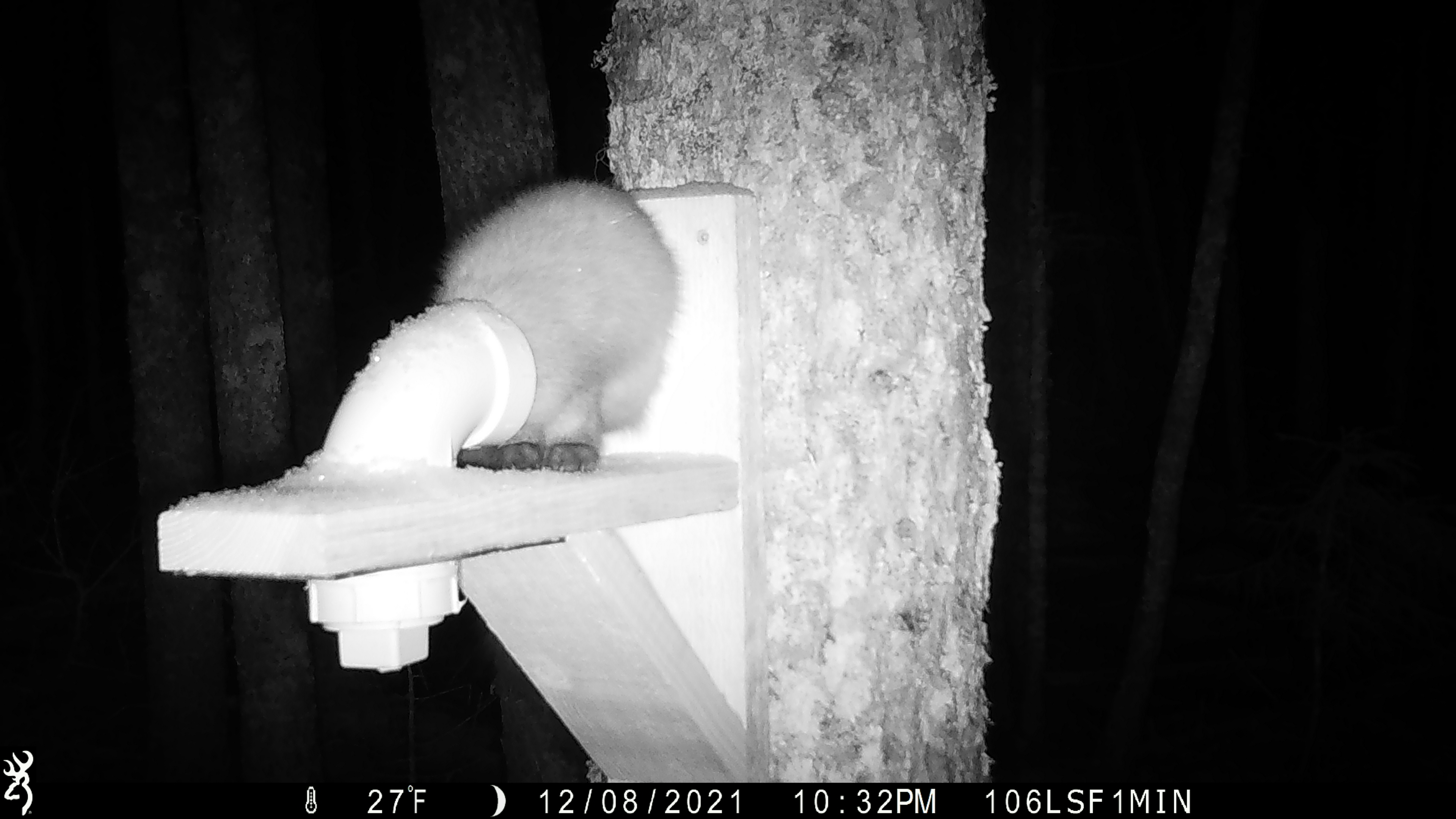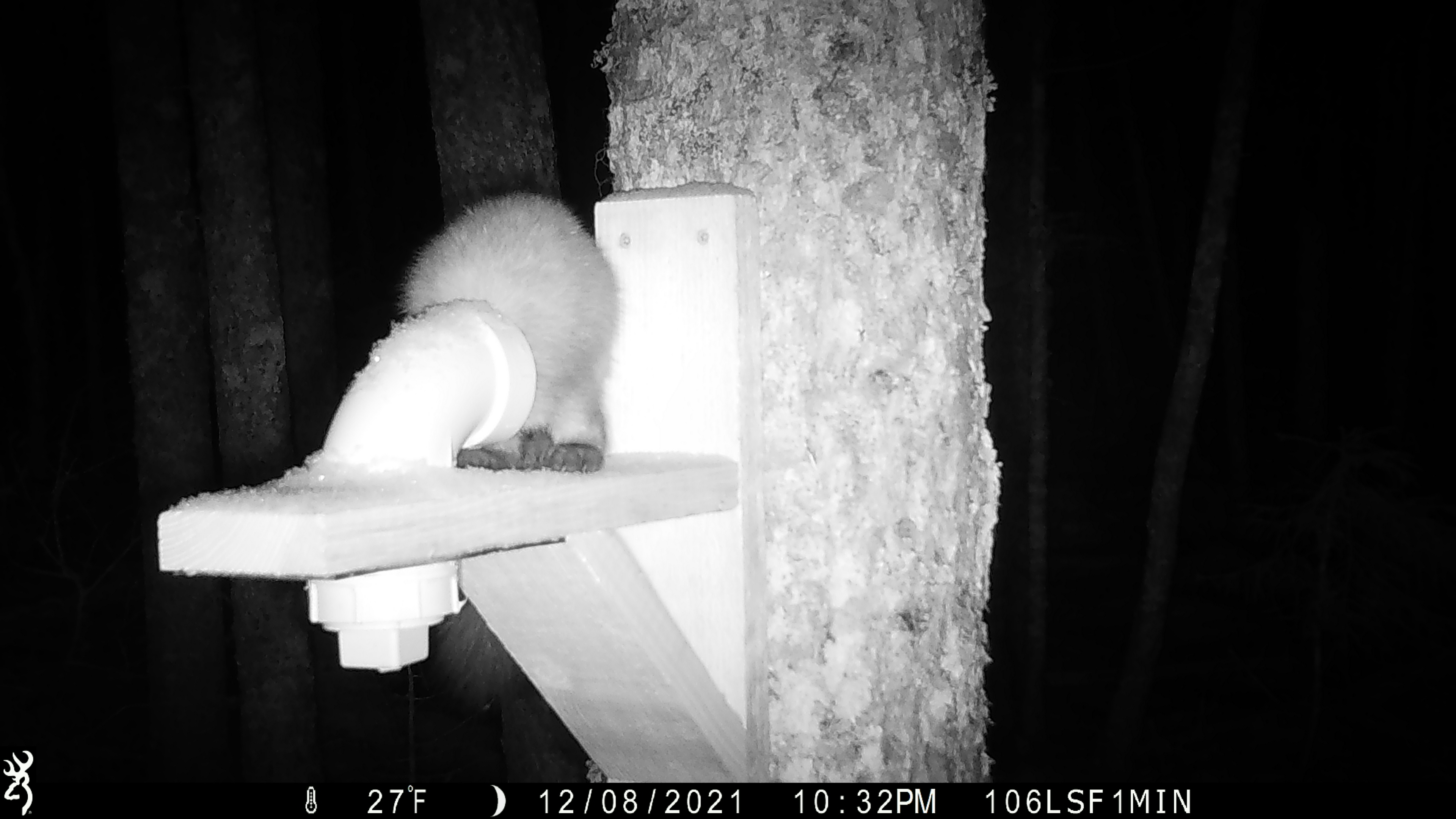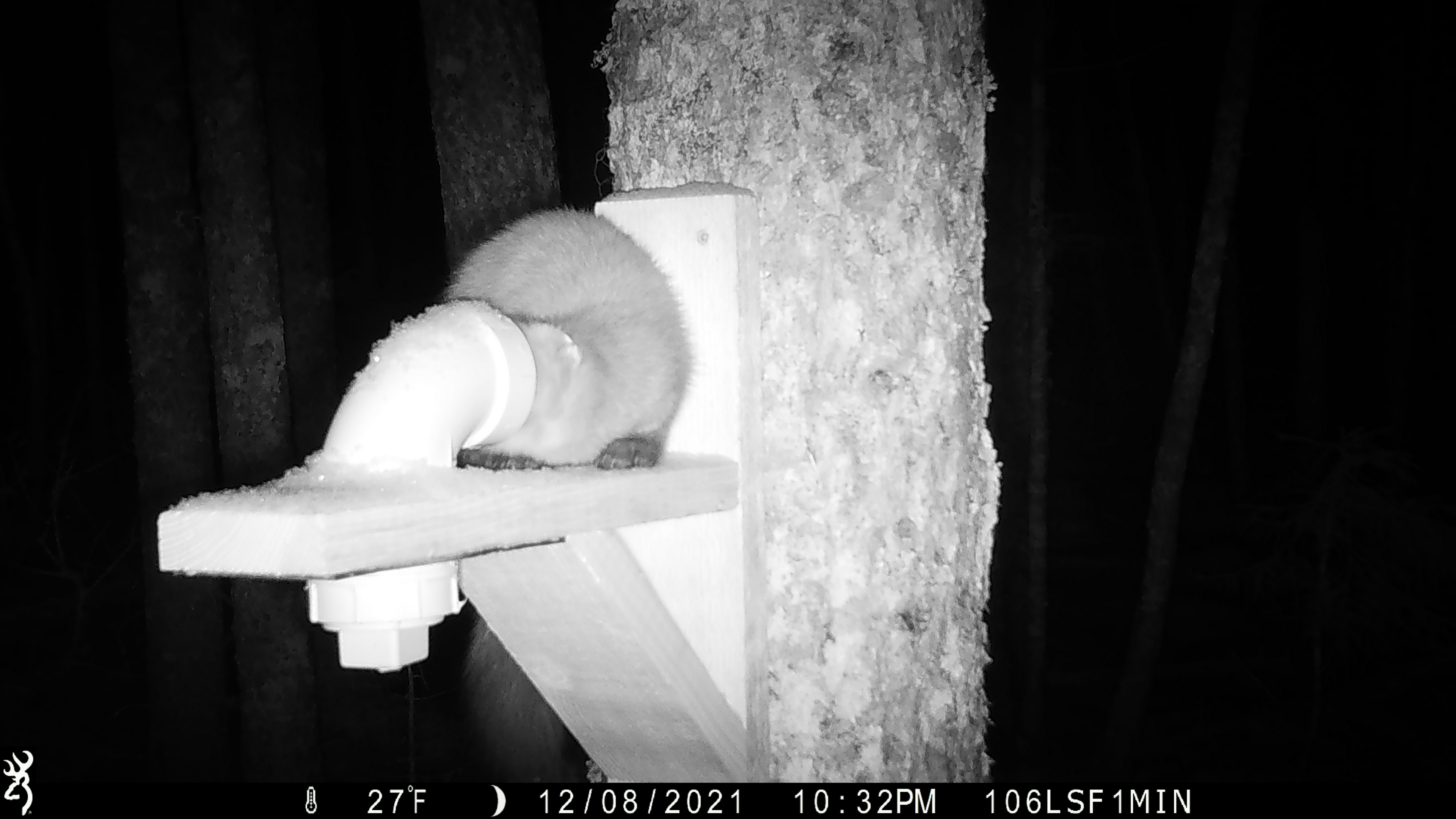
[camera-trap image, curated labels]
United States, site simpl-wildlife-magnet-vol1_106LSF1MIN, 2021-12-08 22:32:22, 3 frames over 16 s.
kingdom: Animalia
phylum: Chordata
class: Mammalia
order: Carnivora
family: Mustelidae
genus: Martes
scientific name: Martes americana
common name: american marten